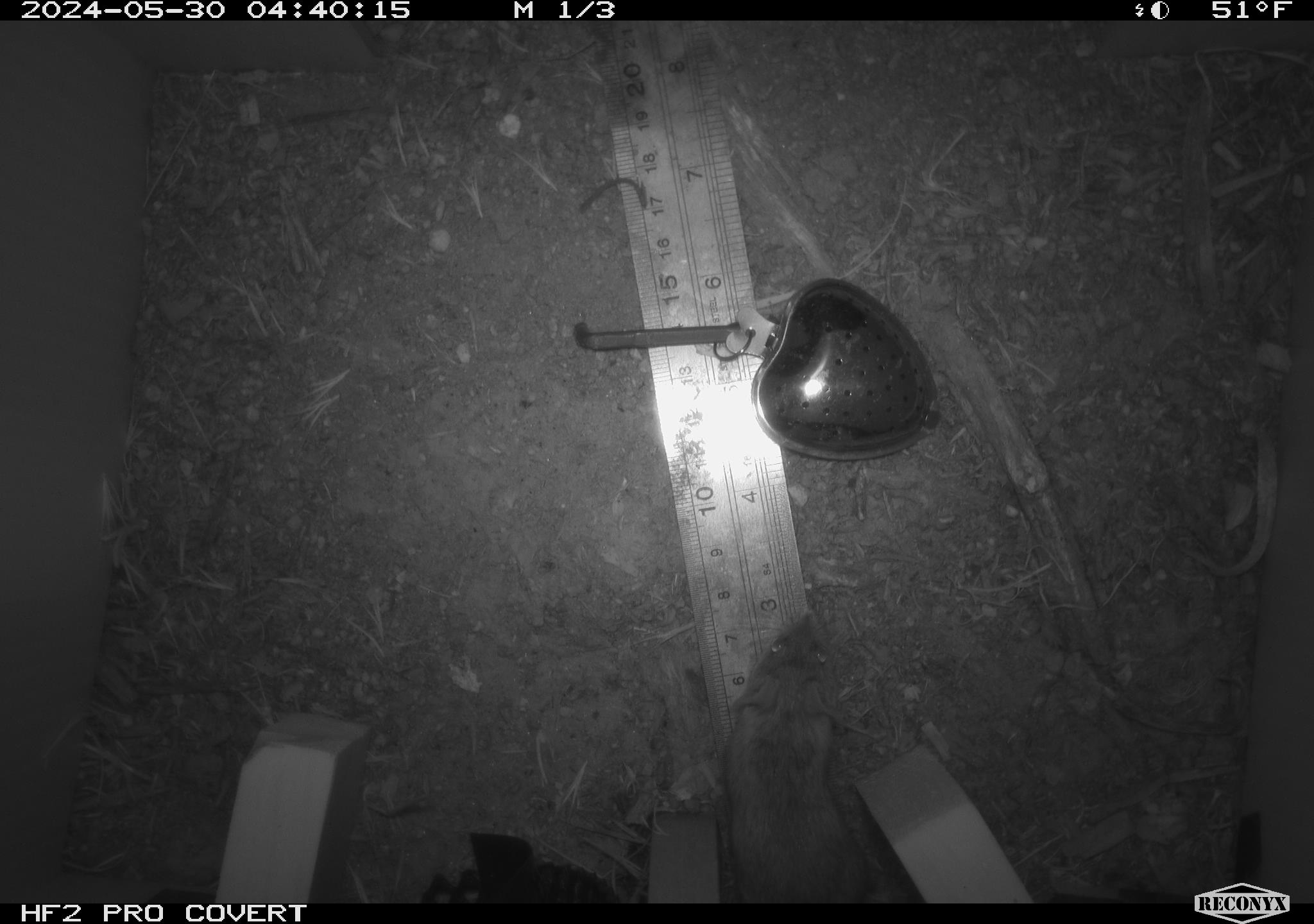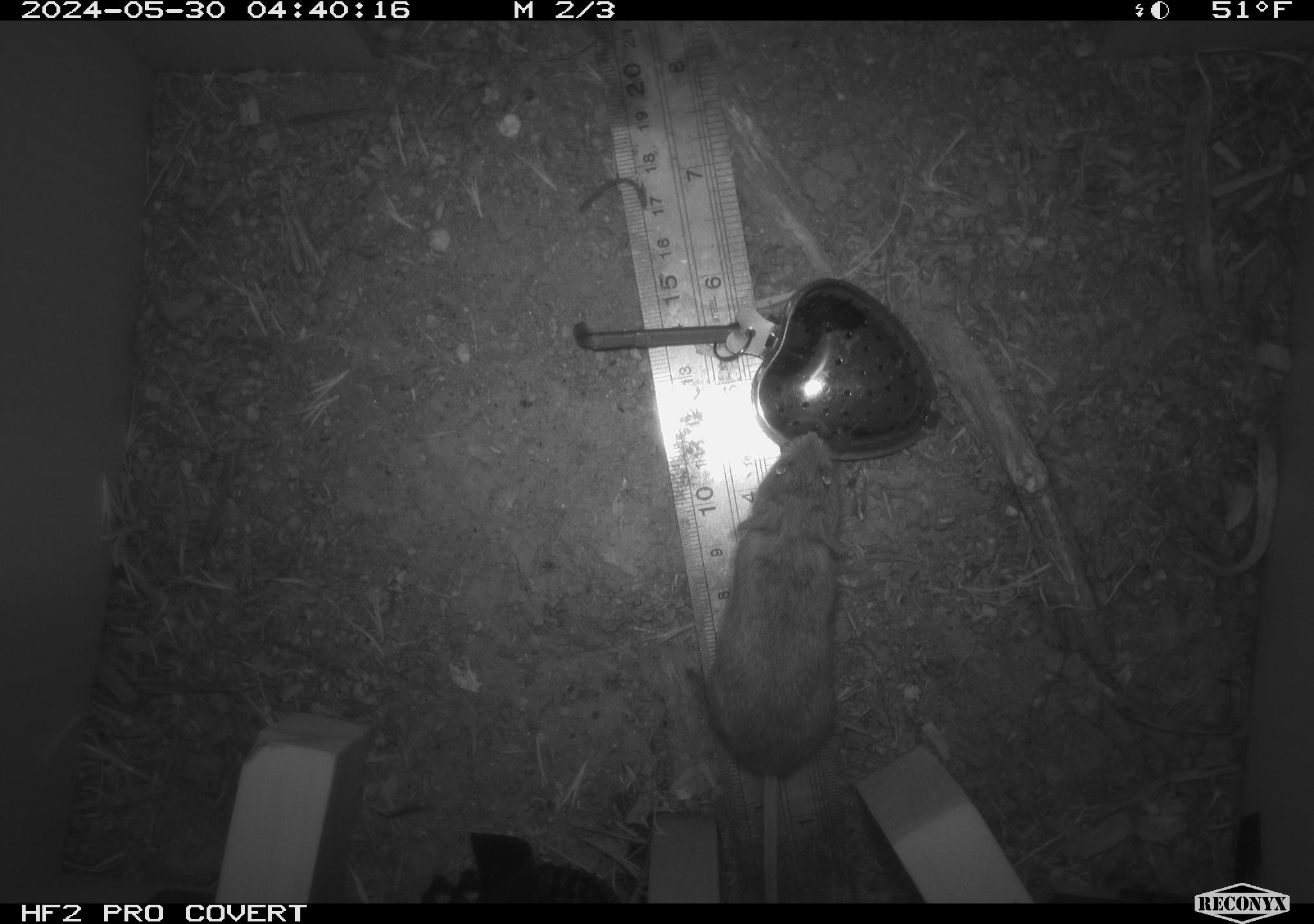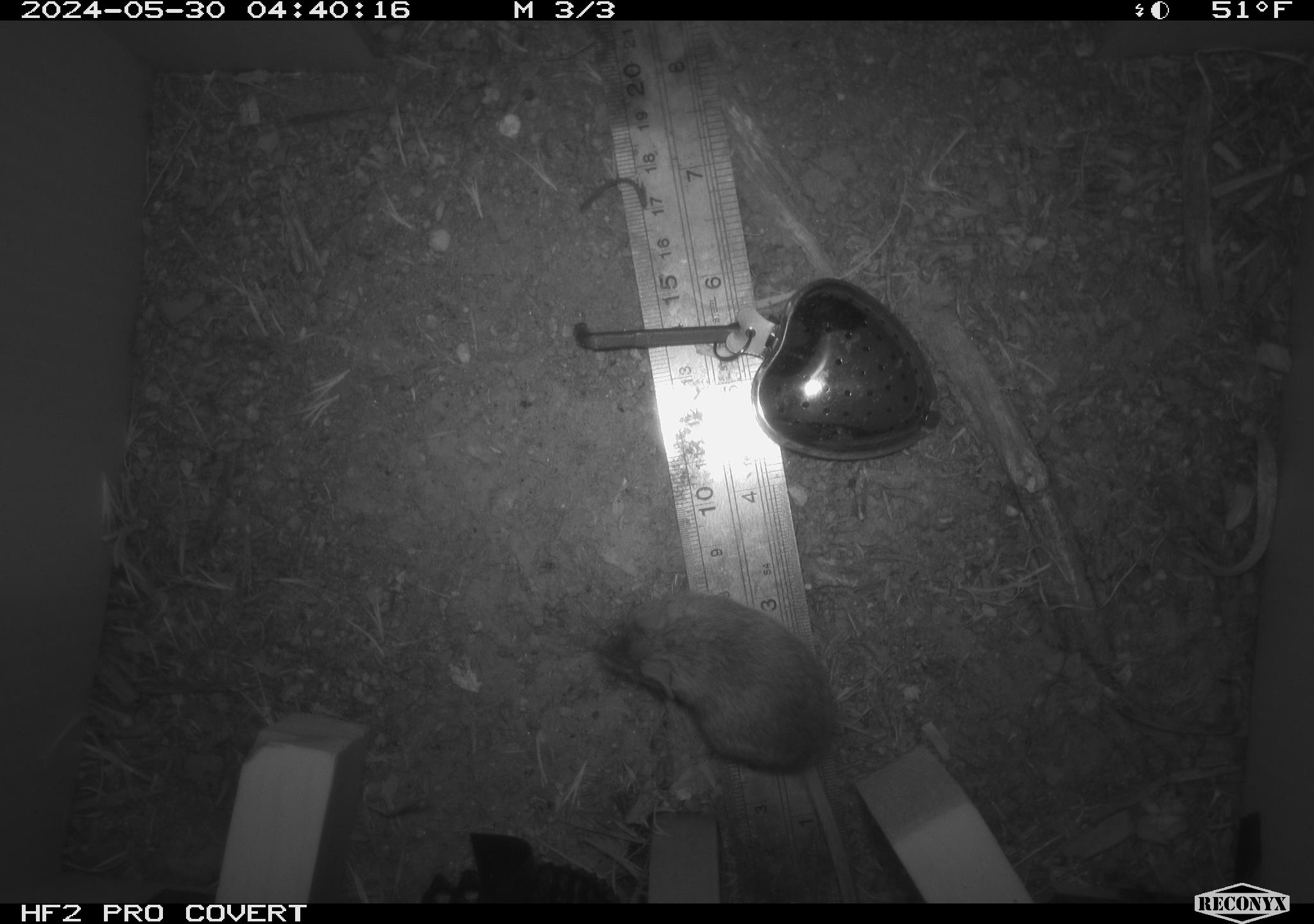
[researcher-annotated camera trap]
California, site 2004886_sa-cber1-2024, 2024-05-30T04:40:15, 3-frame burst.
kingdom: Animalia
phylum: Chordata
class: Mammalia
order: Rodentia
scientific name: Rodentia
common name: mouse species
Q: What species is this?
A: Mouse species (Rodentia).